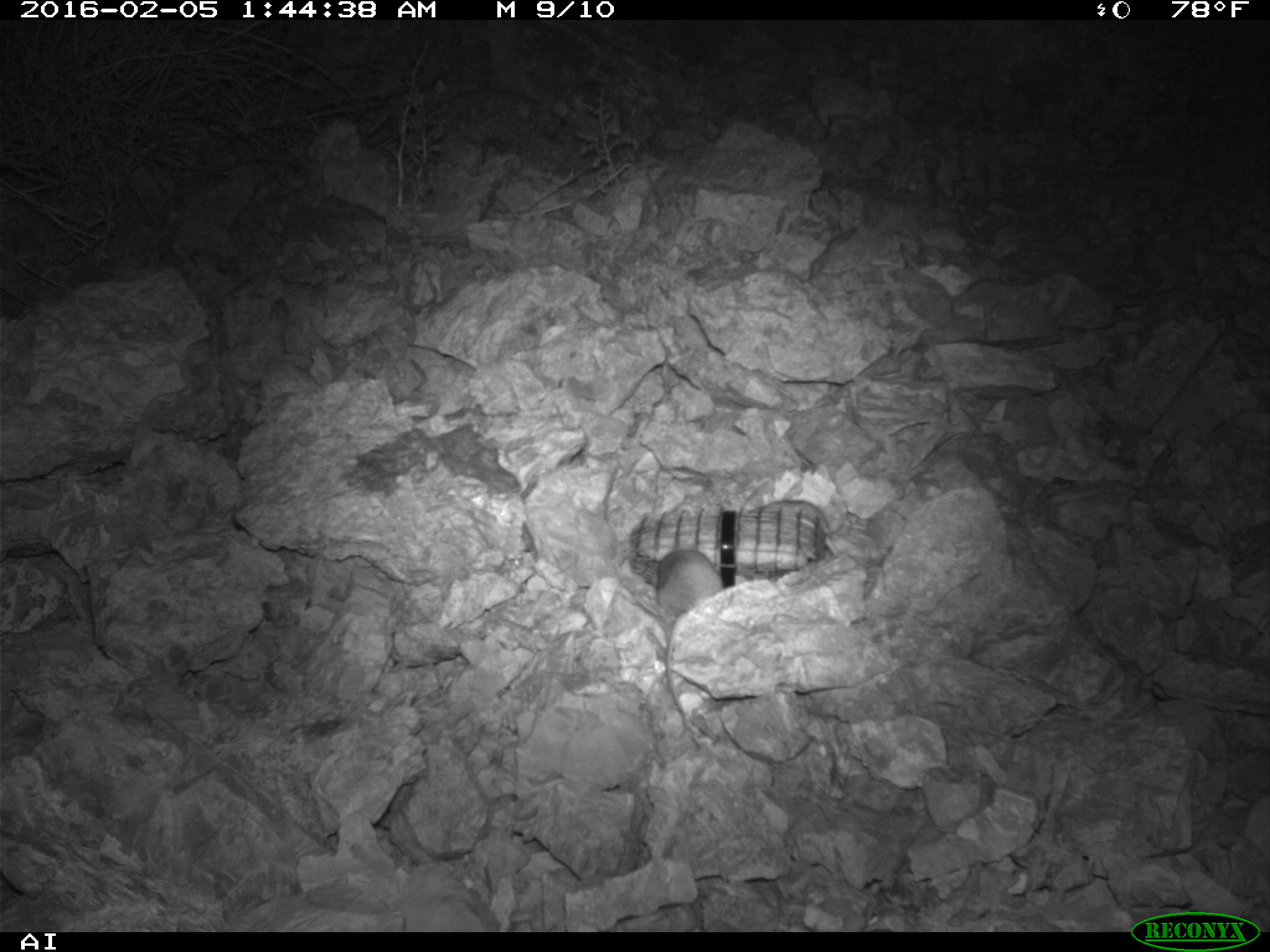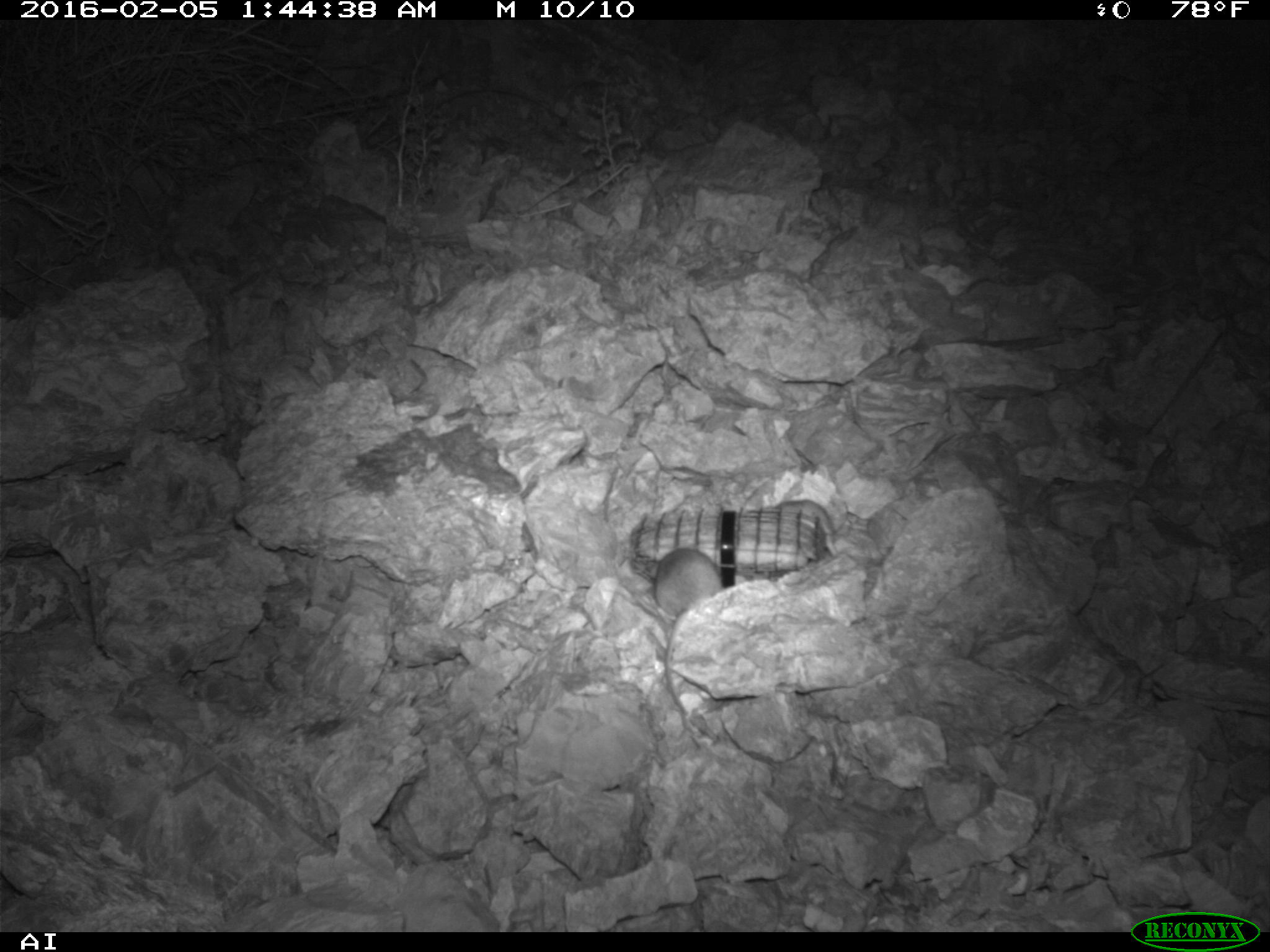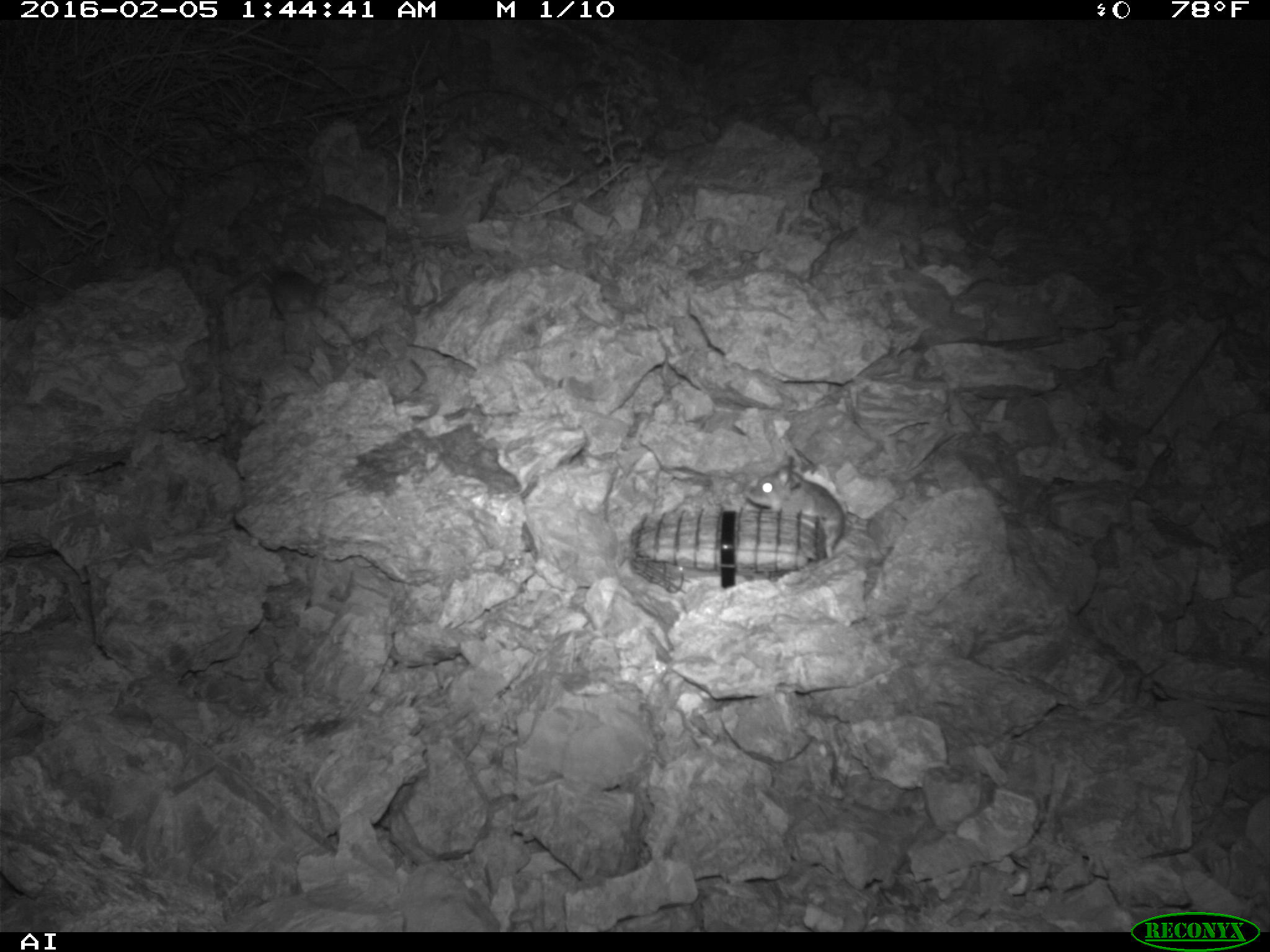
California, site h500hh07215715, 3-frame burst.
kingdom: Animalia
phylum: Chordata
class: Mammalia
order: Rodentia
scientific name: Rodentia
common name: rodent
Rodent (Rodentia).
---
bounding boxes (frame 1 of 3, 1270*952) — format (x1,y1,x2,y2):
rodent: (655,547,722,726)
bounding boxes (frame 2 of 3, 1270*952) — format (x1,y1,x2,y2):
rodent: (652,549,742,738)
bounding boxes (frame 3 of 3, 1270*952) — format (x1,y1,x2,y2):
rodent: (747,457,855,565)